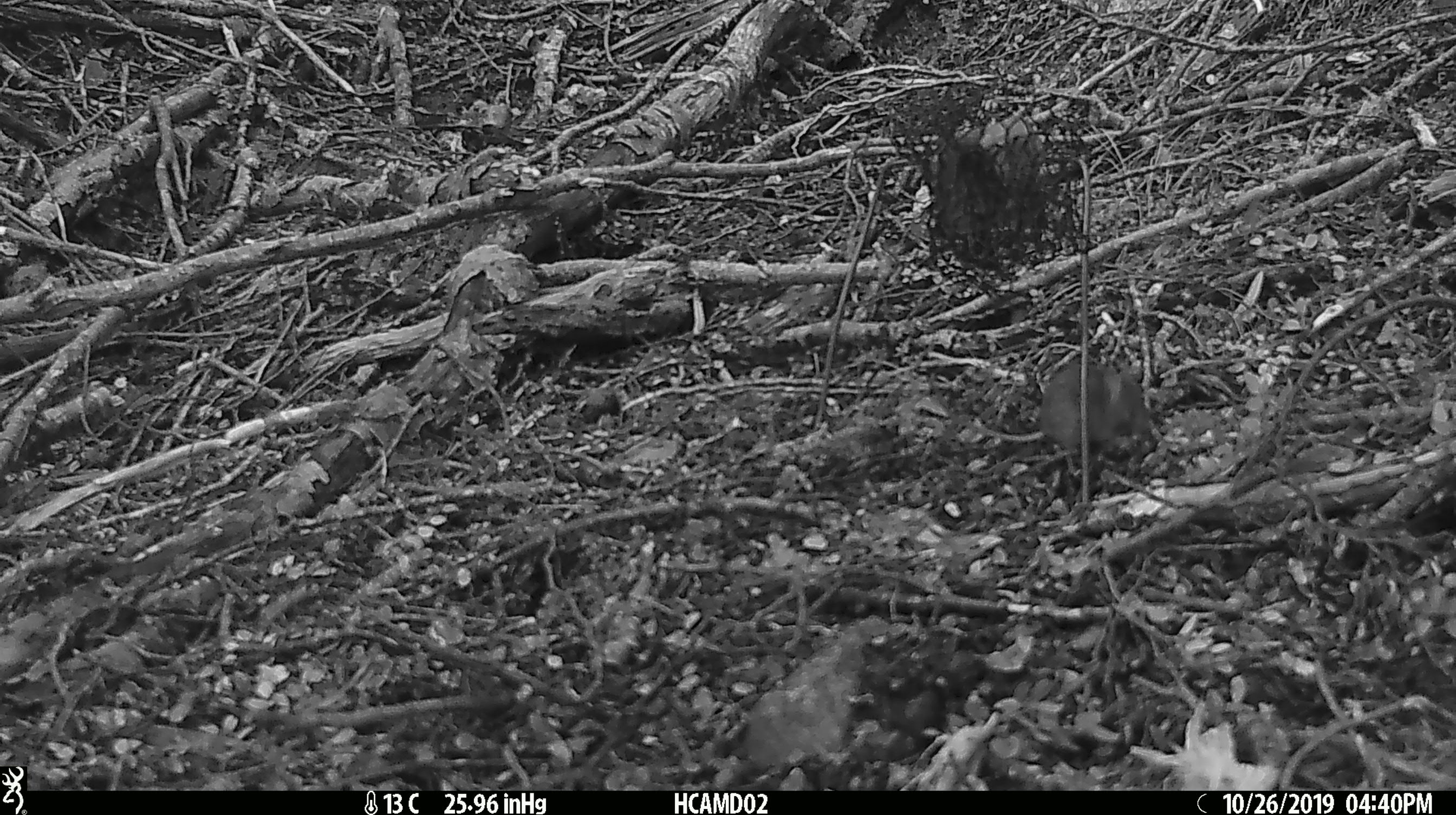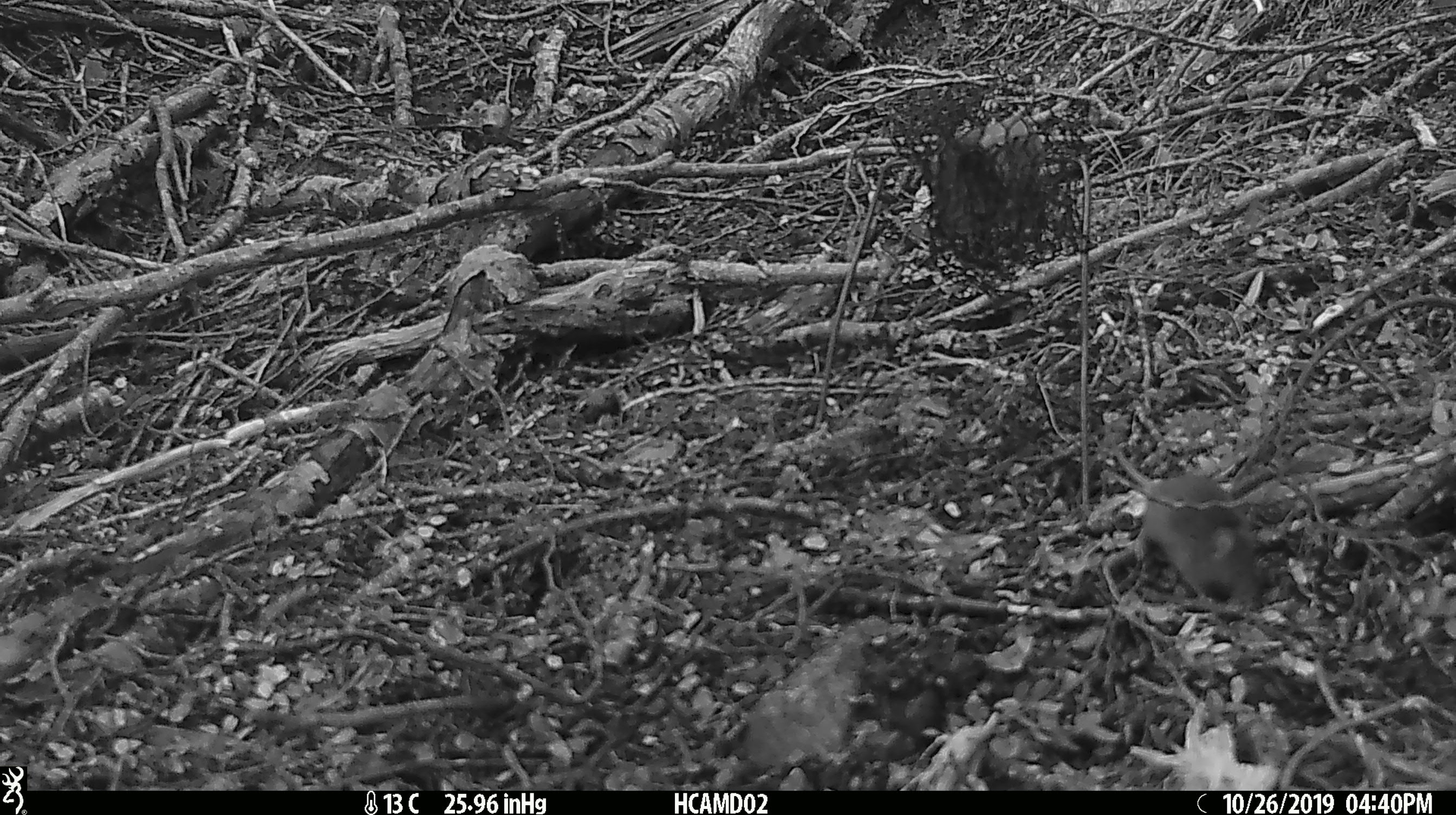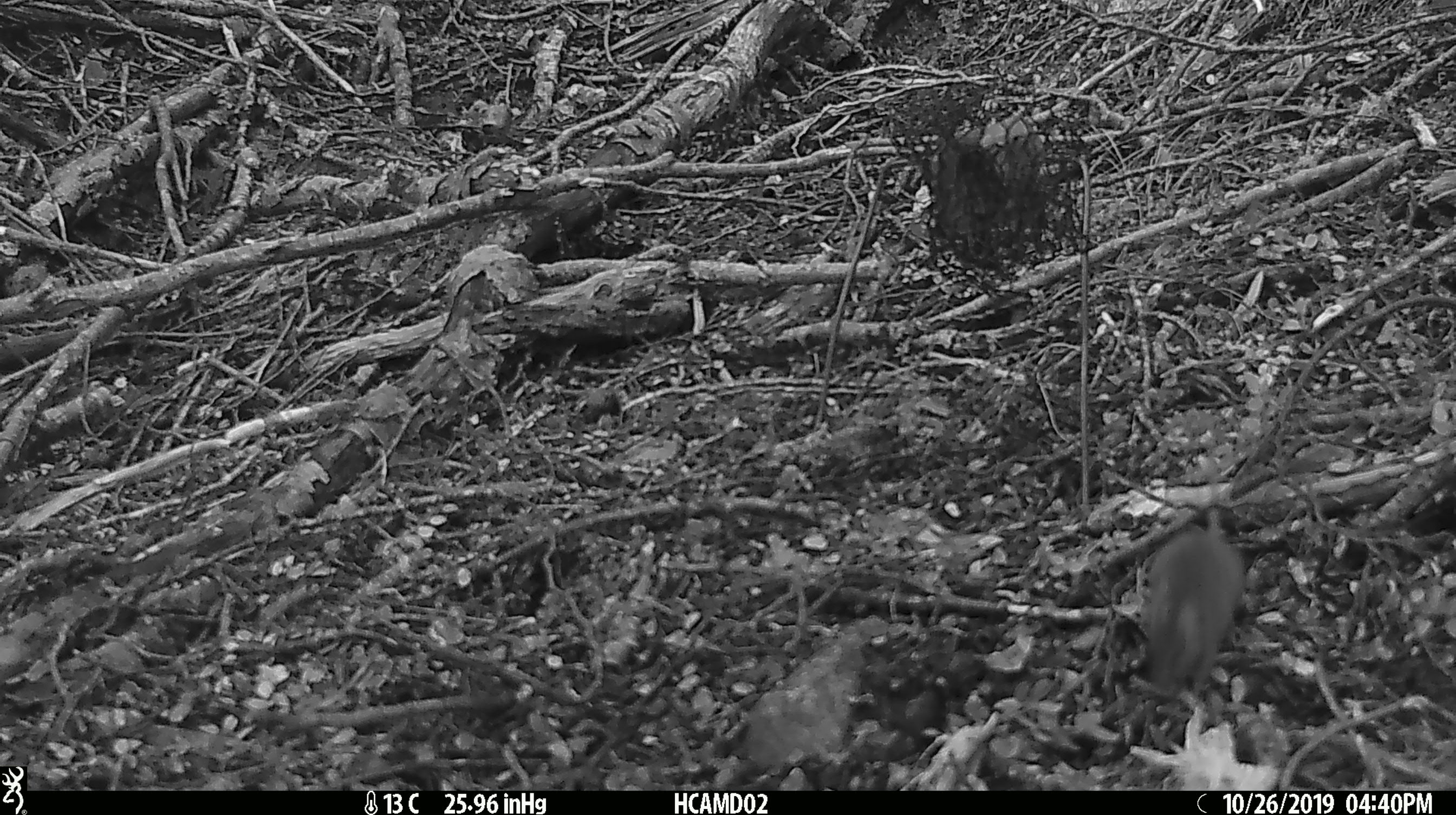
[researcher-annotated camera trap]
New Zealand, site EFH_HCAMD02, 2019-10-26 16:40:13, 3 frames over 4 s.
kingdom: Animalia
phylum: Chordata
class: Mammalia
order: Rodentia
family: Muridae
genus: Mus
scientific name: Mus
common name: mouse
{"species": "mouse (Mus)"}